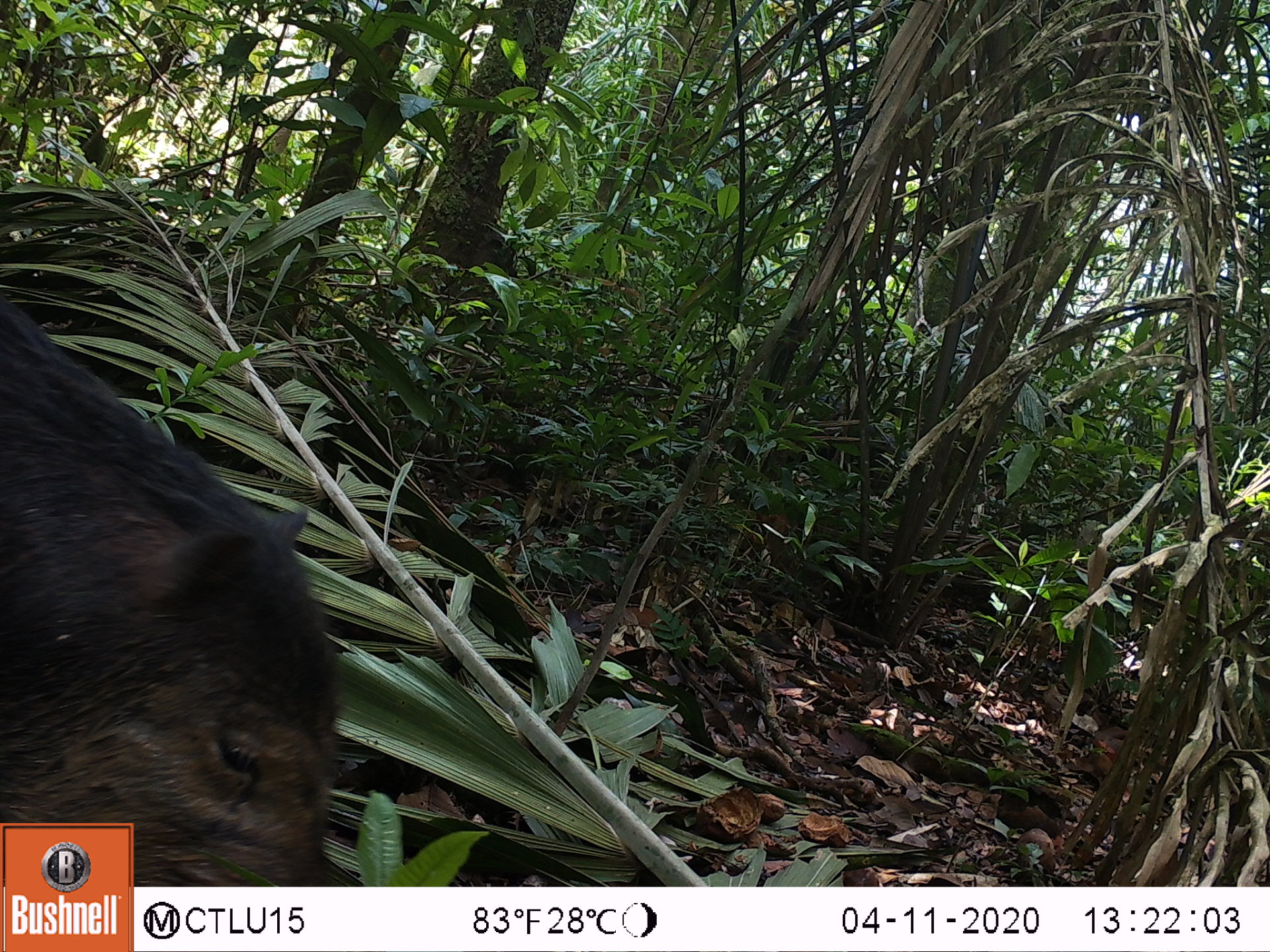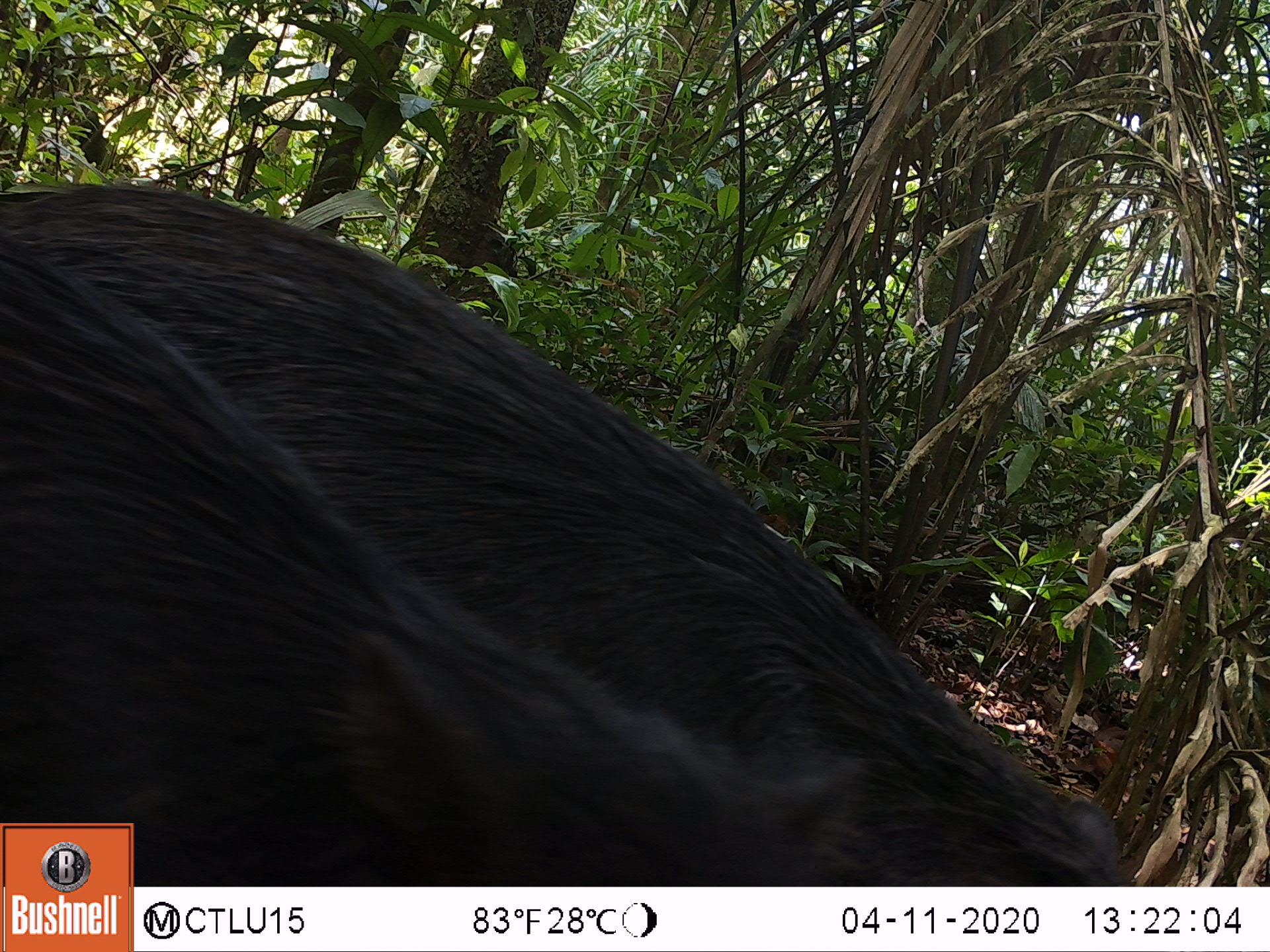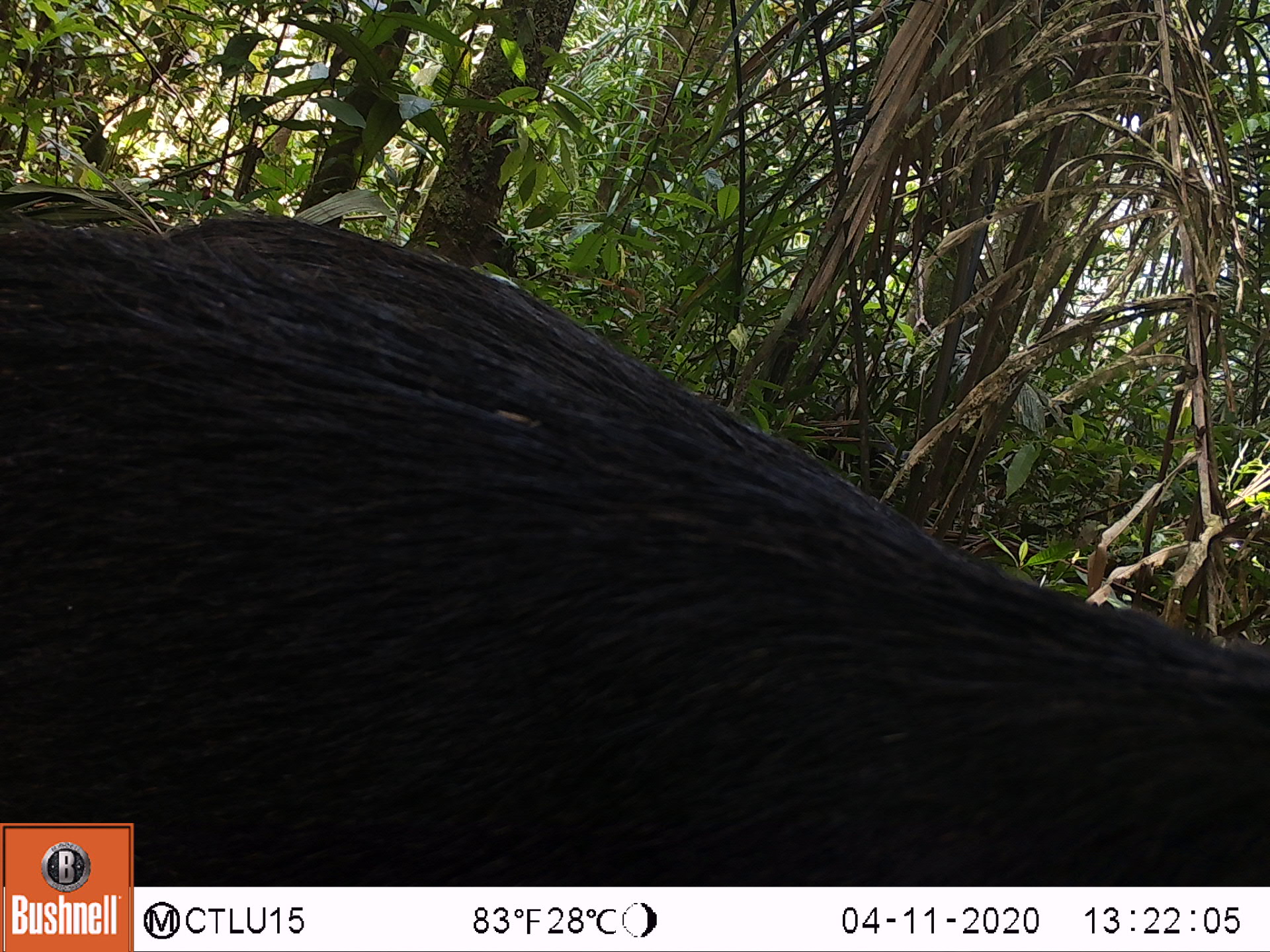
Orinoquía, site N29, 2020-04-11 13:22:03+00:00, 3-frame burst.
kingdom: Animalia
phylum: Chordata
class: Mammalia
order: Artiodactyla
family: Tayassuidae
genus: Tayassu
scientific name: Tayassu pecari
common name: white-lipped peccary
White-lipped peccary (Tayassu pecari).